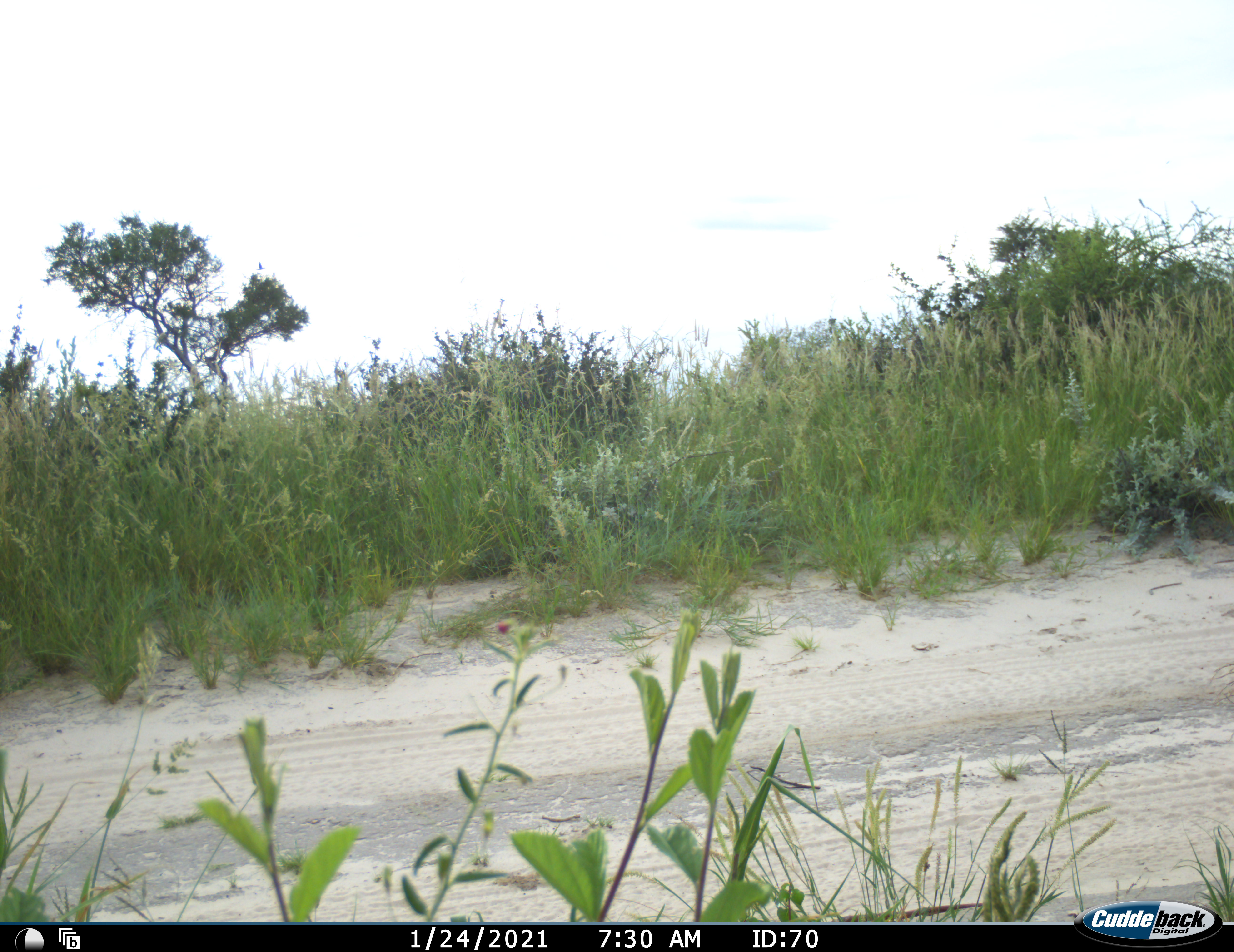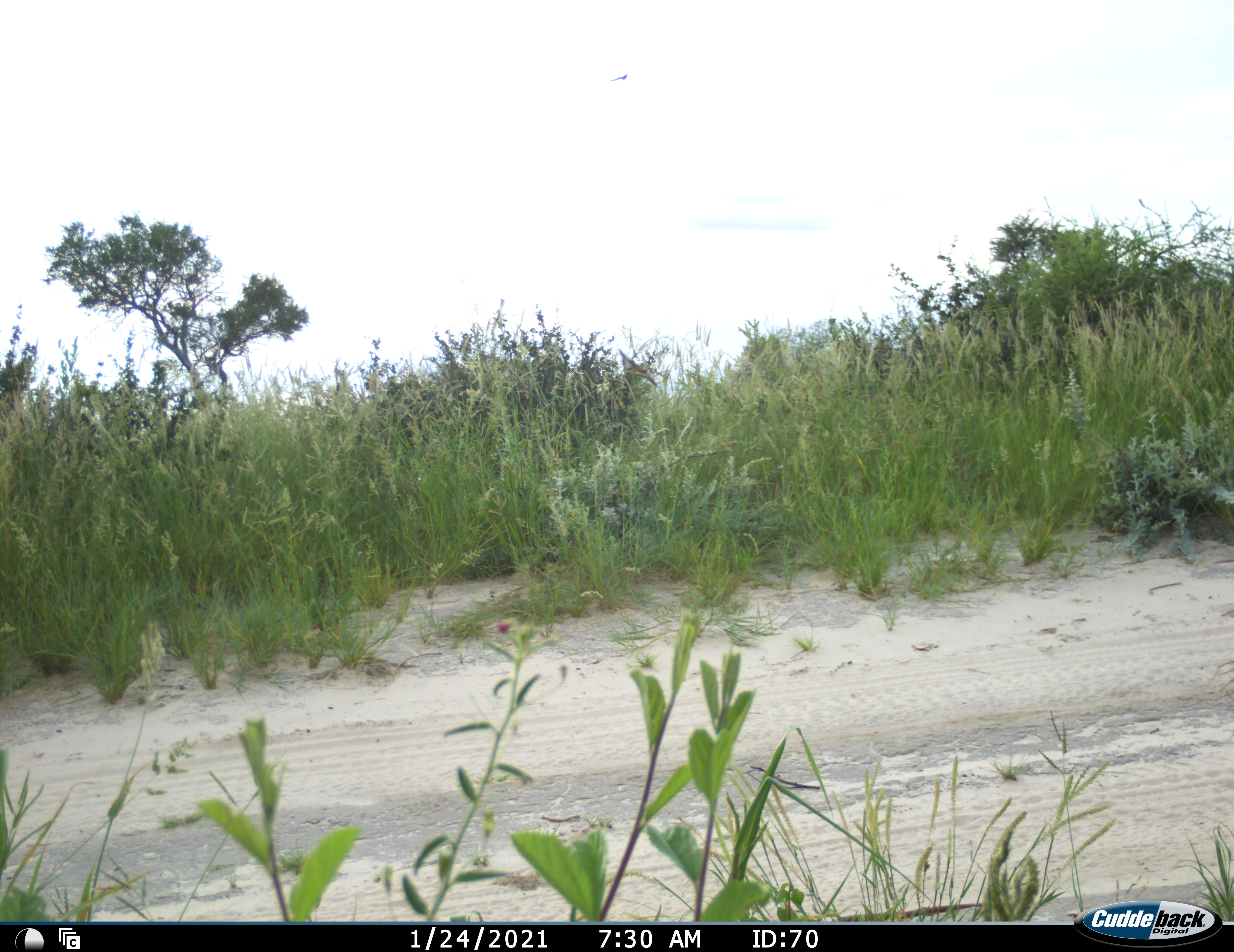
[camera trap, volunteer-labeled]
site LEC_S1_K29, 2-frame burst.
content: unidentified animal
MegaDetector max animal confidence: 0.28